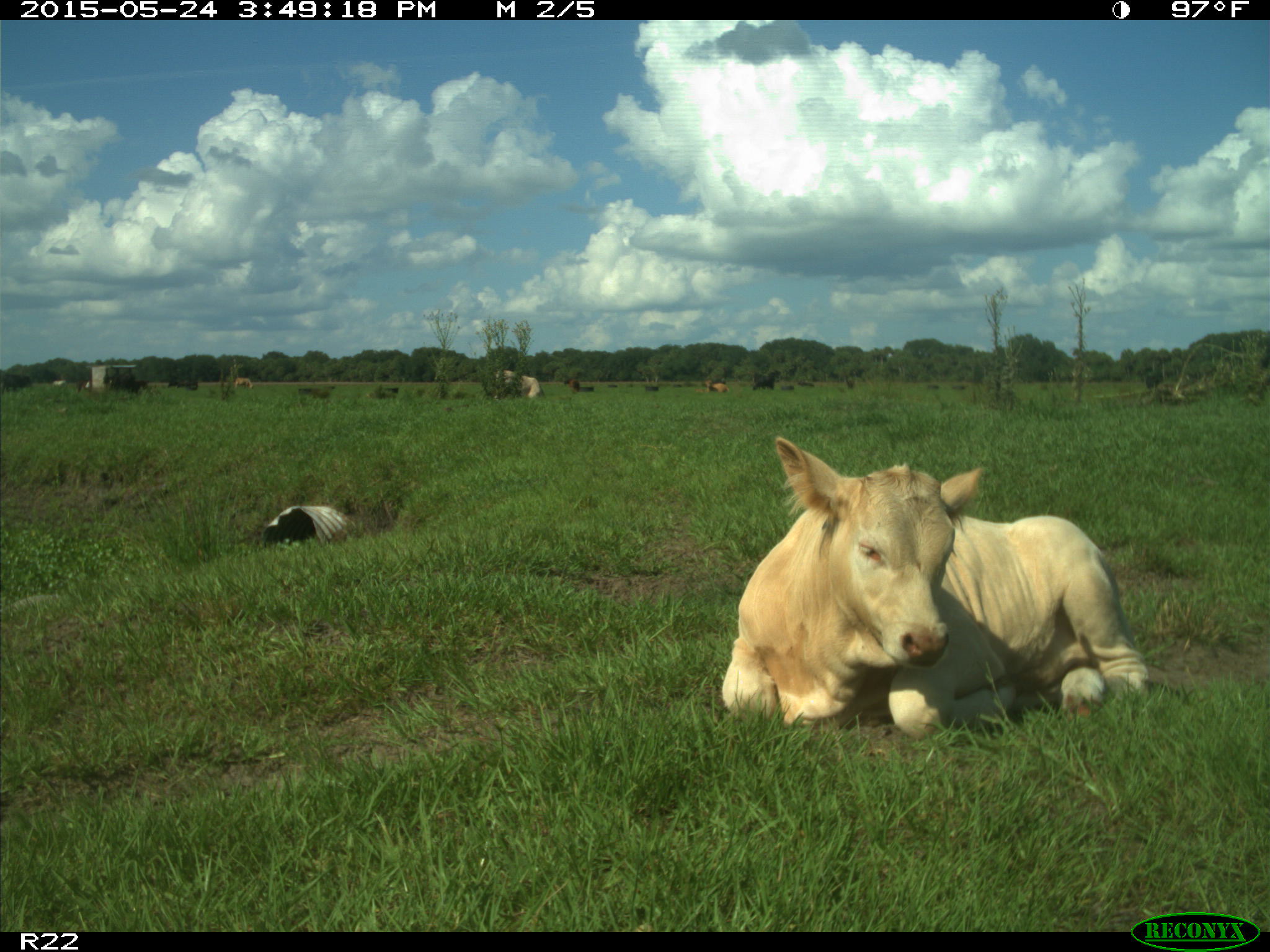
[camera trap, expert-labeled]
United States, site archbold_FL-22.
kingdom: Animalia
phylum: Chordata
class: Mammalia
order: Artiodactyla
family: Bovidae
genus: Bos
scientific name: Bos taurus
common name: domestic cow